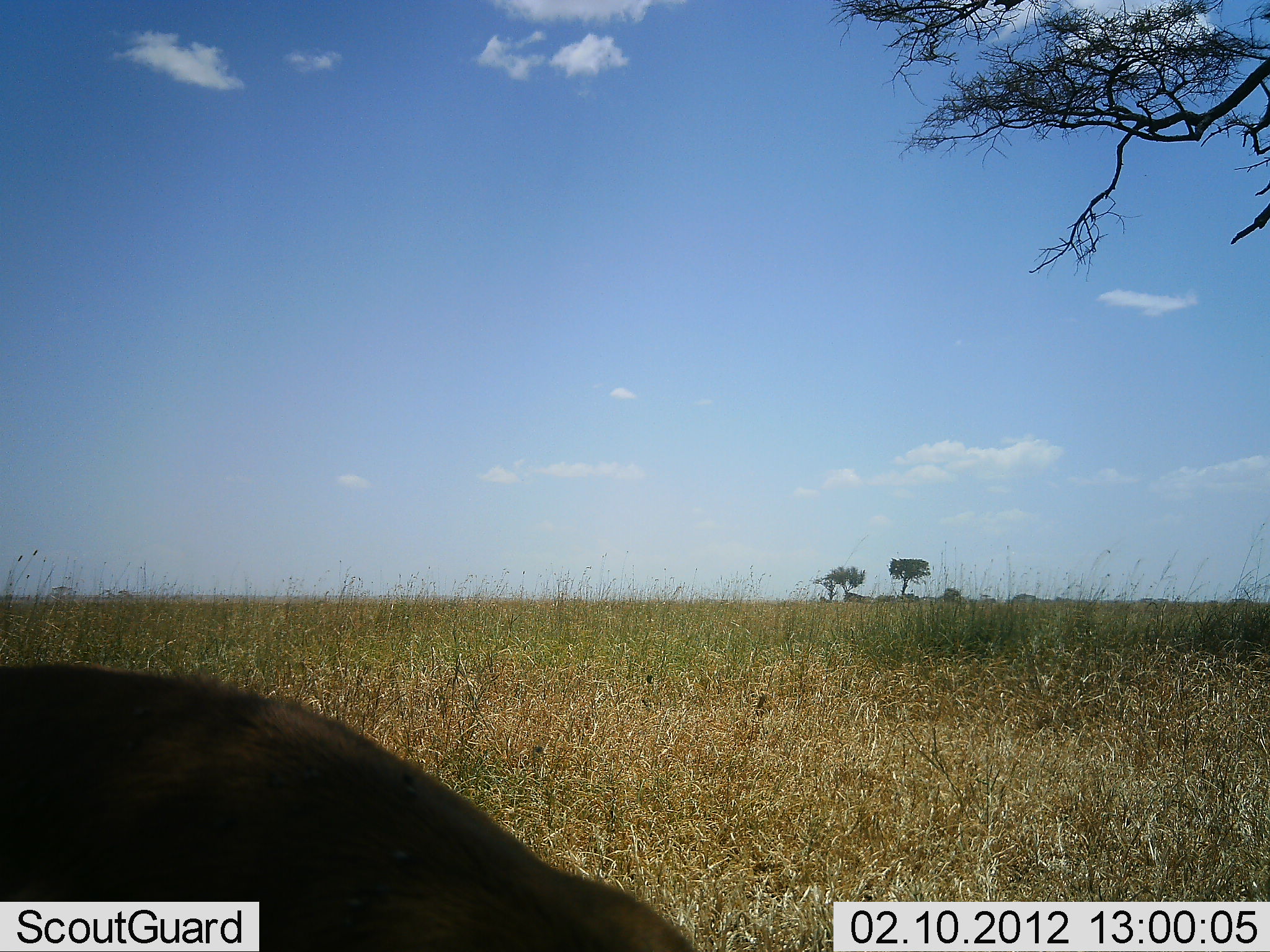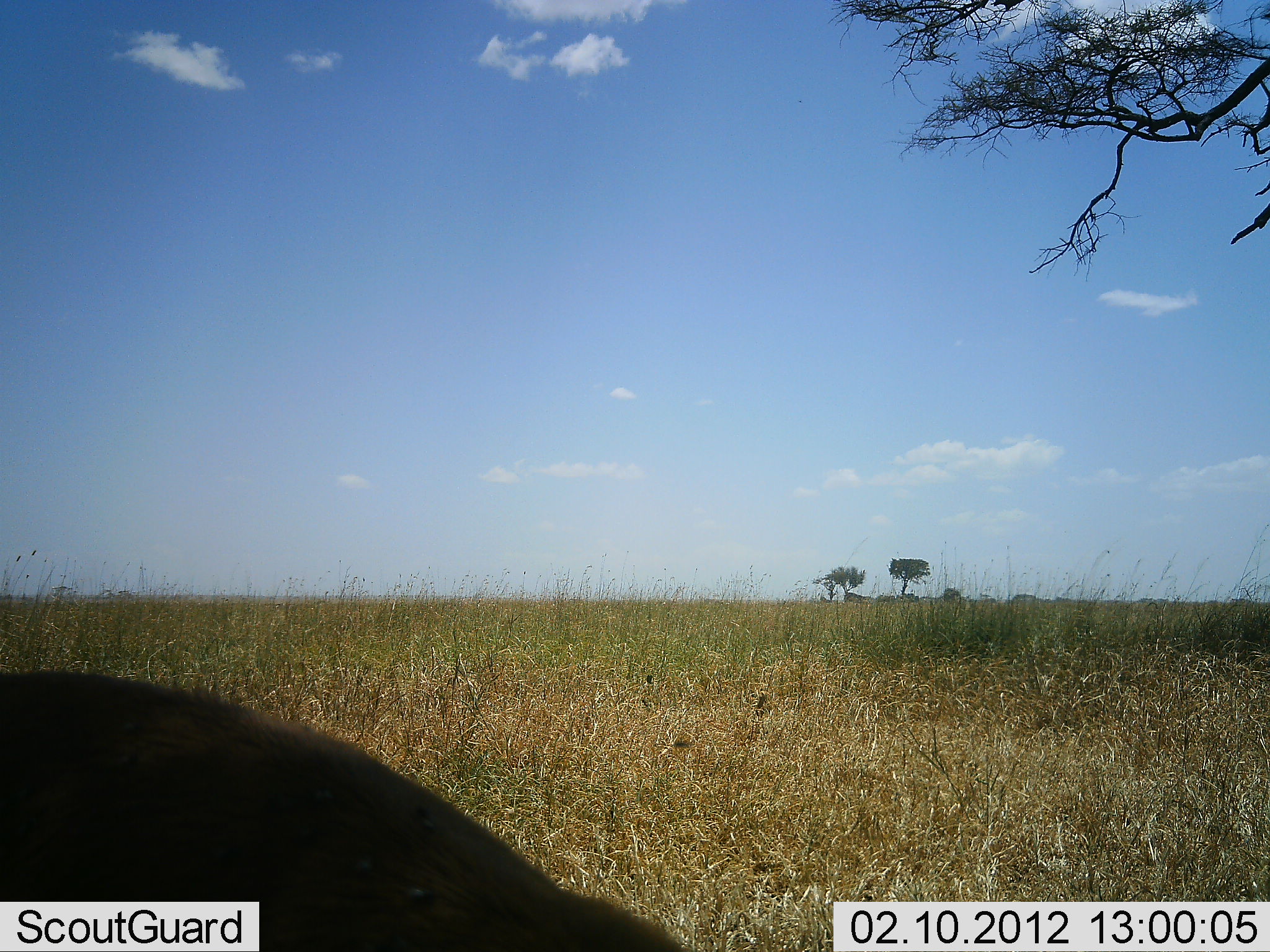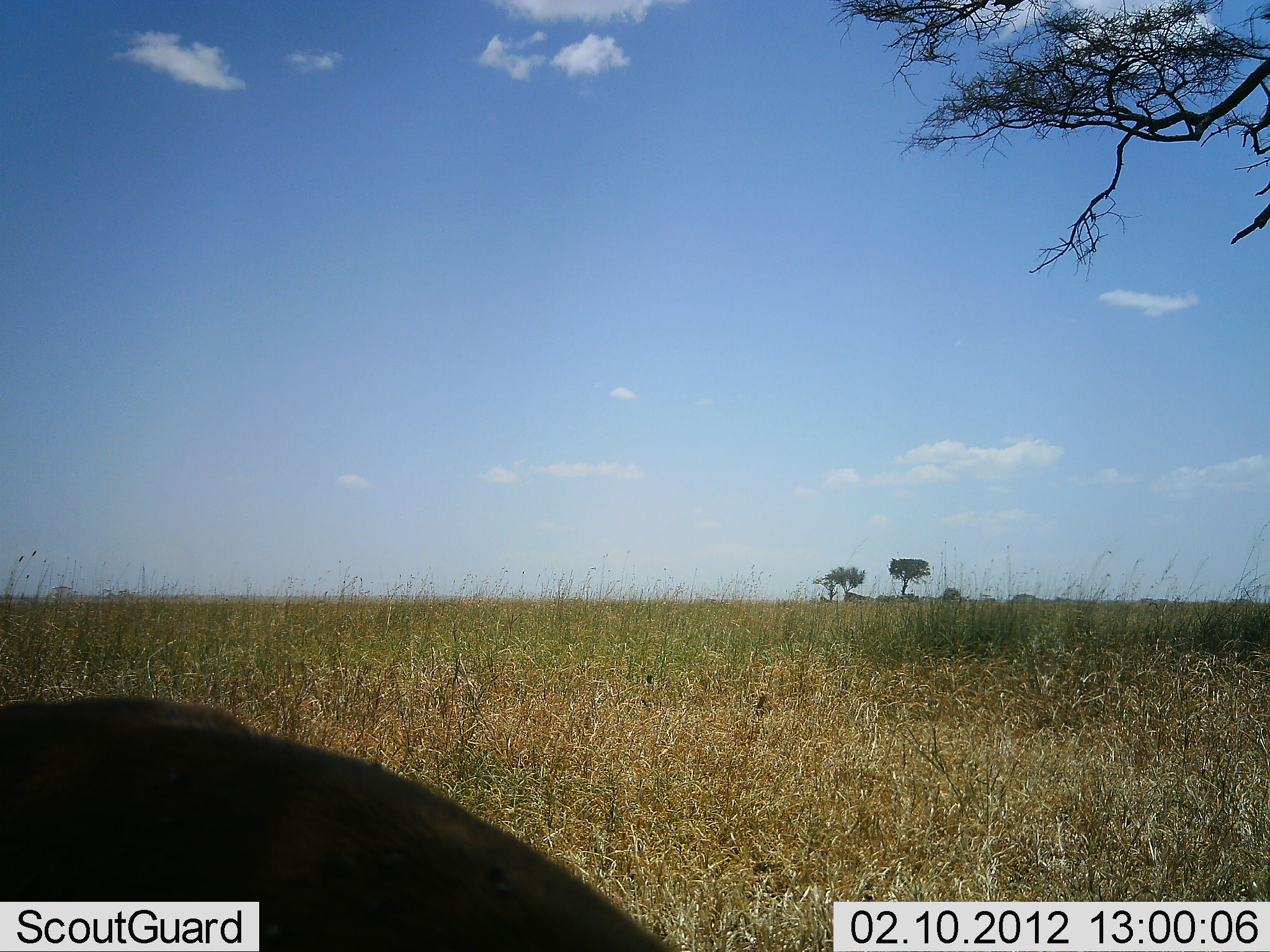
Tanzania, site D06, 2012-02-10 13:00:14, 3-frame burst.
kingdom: Animalia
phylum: Chordata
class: Mammalia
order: Artiodactyla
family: Bovidae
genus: Connochaetes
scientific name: Connochaetes taurinus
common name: blue wildebeest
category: wildebeest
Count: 1.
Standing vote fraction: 25%.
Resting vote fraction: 75%.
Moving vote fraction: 0%.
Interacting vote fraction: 0%.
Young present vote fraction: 0%.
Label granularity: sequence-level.